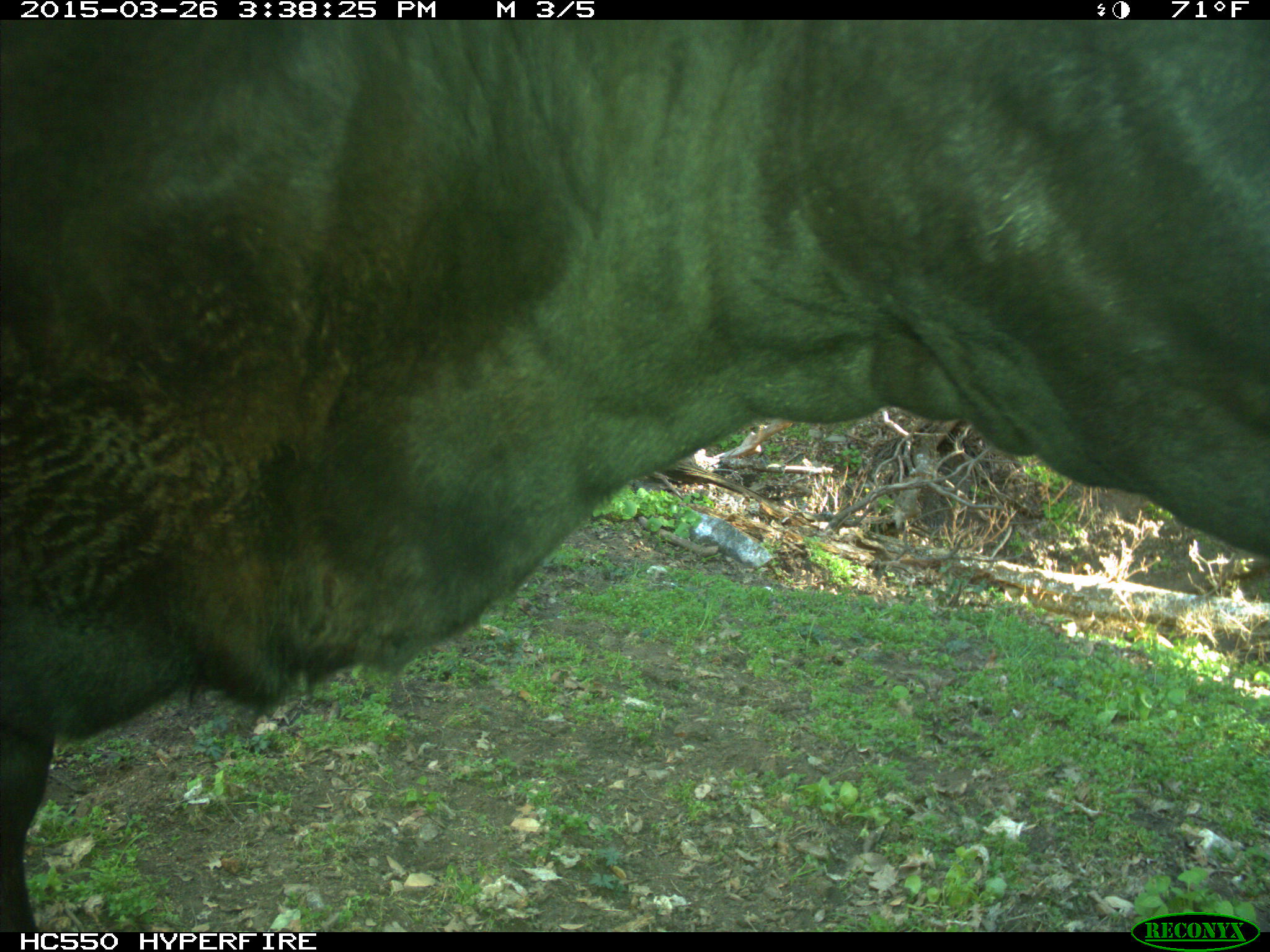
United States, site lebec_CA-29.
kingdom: Animalia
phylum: Chordata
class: Mammalia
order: Artiodactyla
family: Bovidae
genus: Bos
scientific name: Bos taurus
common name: domestic cow